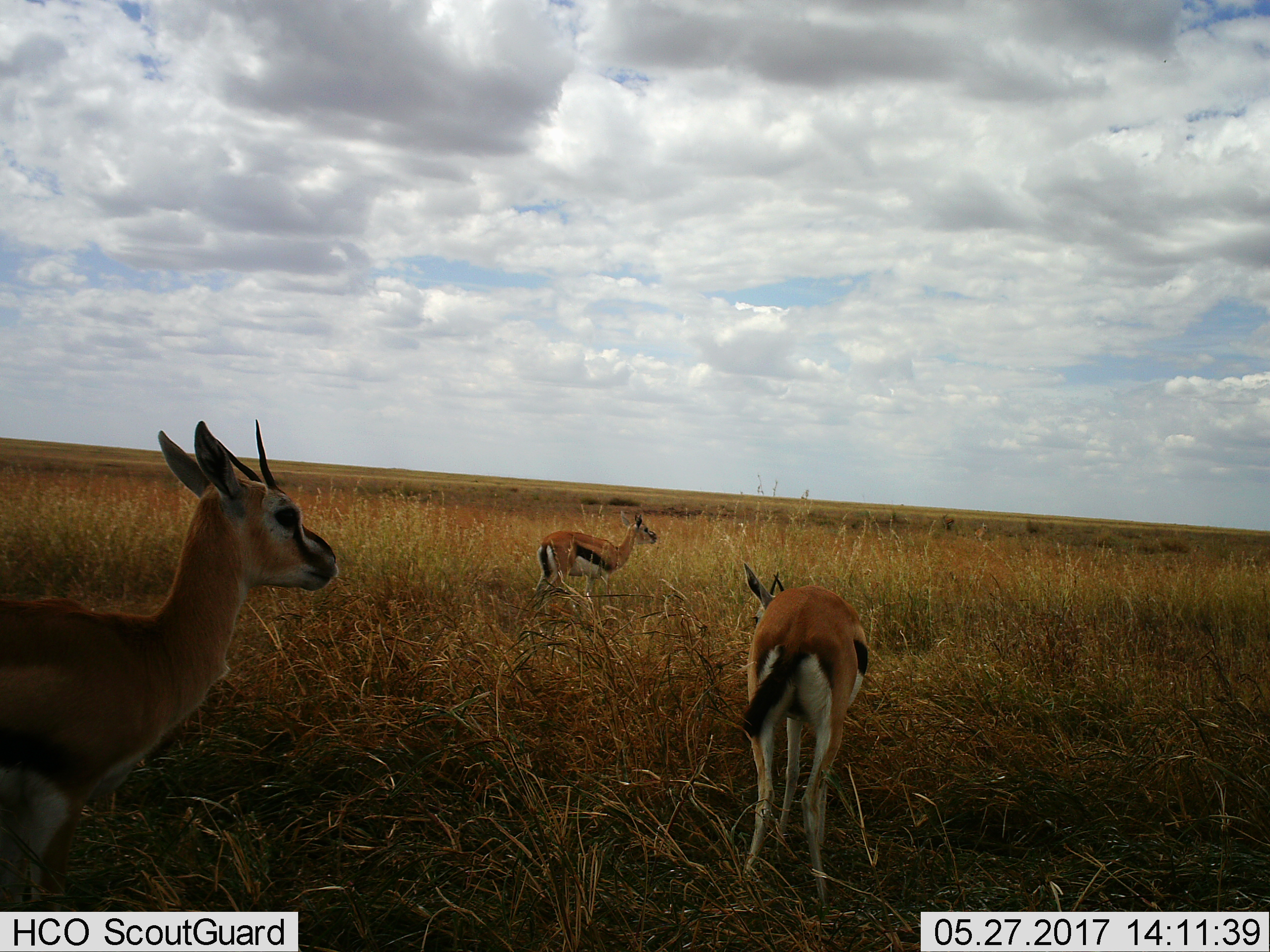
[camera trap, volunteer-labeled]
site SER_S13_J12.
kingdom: Animalia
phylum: Chordata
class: Mammalia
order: Artiodactyla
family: Bovidae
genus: Eudorcas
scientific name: Eudorcas thomsonii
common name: thomson's gazelle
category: gazellethomsons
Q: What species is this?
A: Gazellethomsons (thomson's gazelle) (Eudorcas thomsonii).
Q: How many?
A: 3.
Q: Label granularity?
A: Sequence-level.